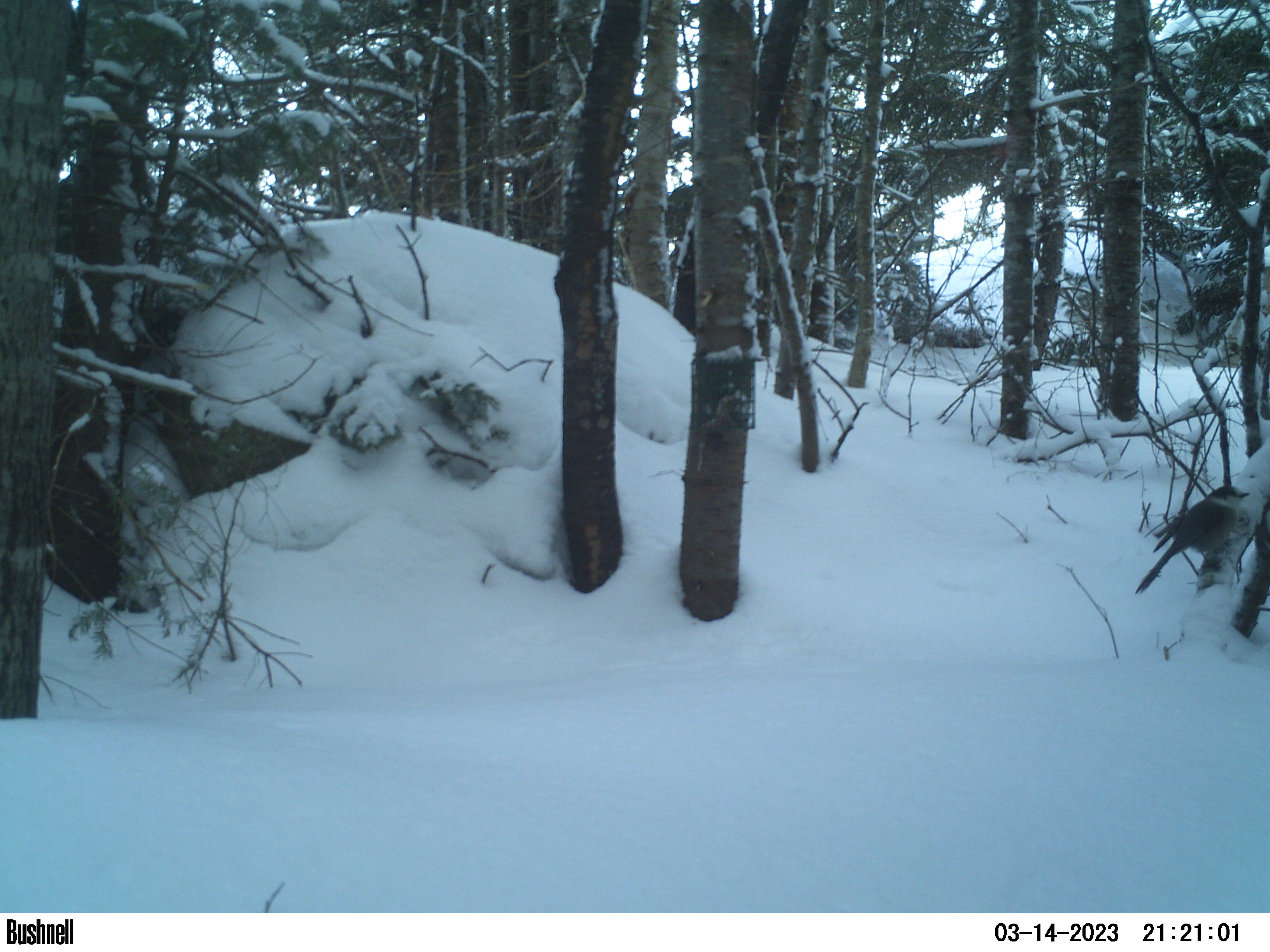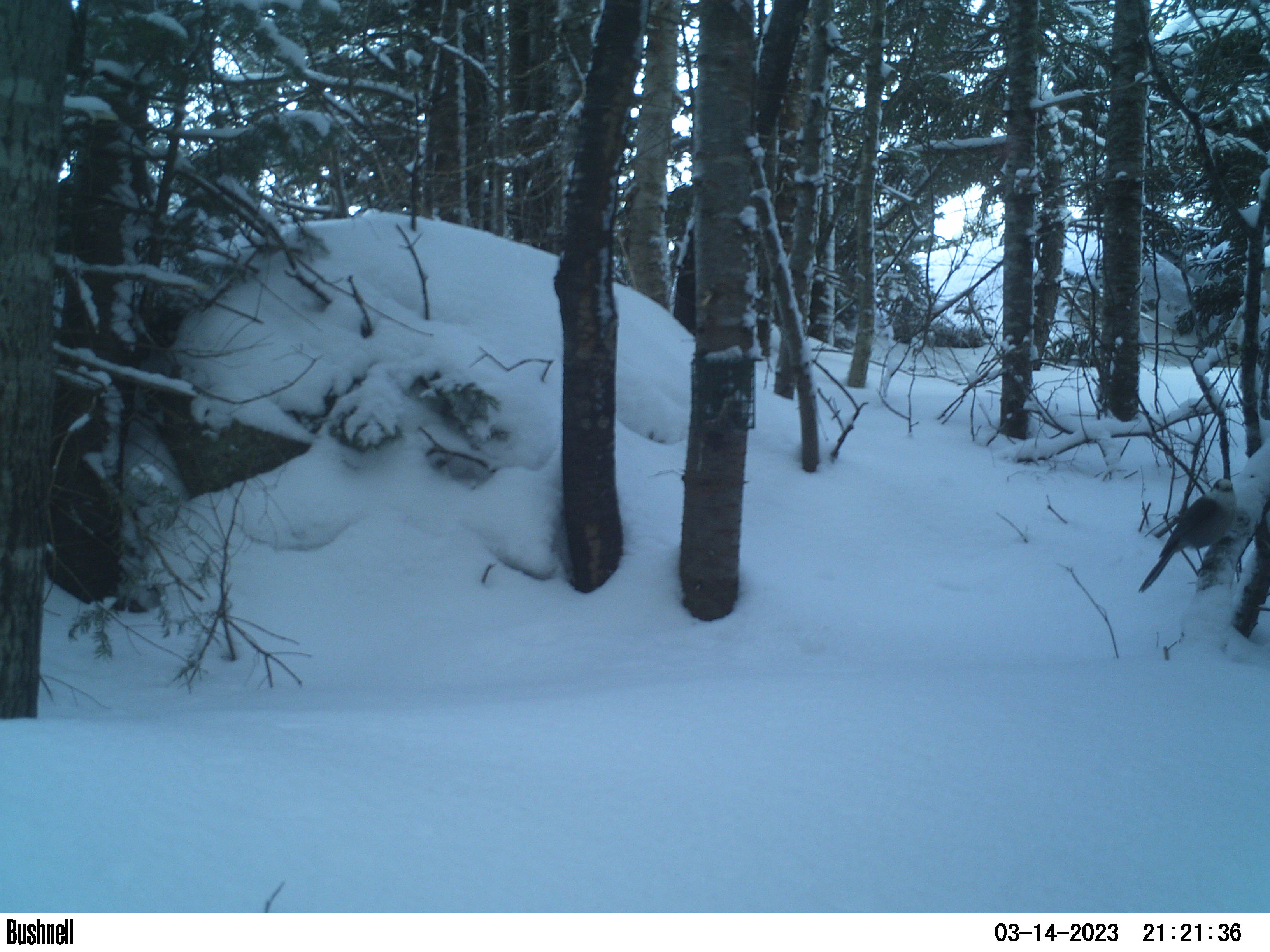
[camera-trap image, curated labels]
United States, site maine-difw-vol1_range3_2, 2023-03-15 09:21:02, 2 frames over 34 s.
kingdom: Animalia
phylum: Chordata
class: Aves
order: Passeriformes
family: Corvidae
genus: Perisoreus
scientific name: Perisoreus canadensis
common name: canada jay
Canada jay (Perisoreus canadensis).